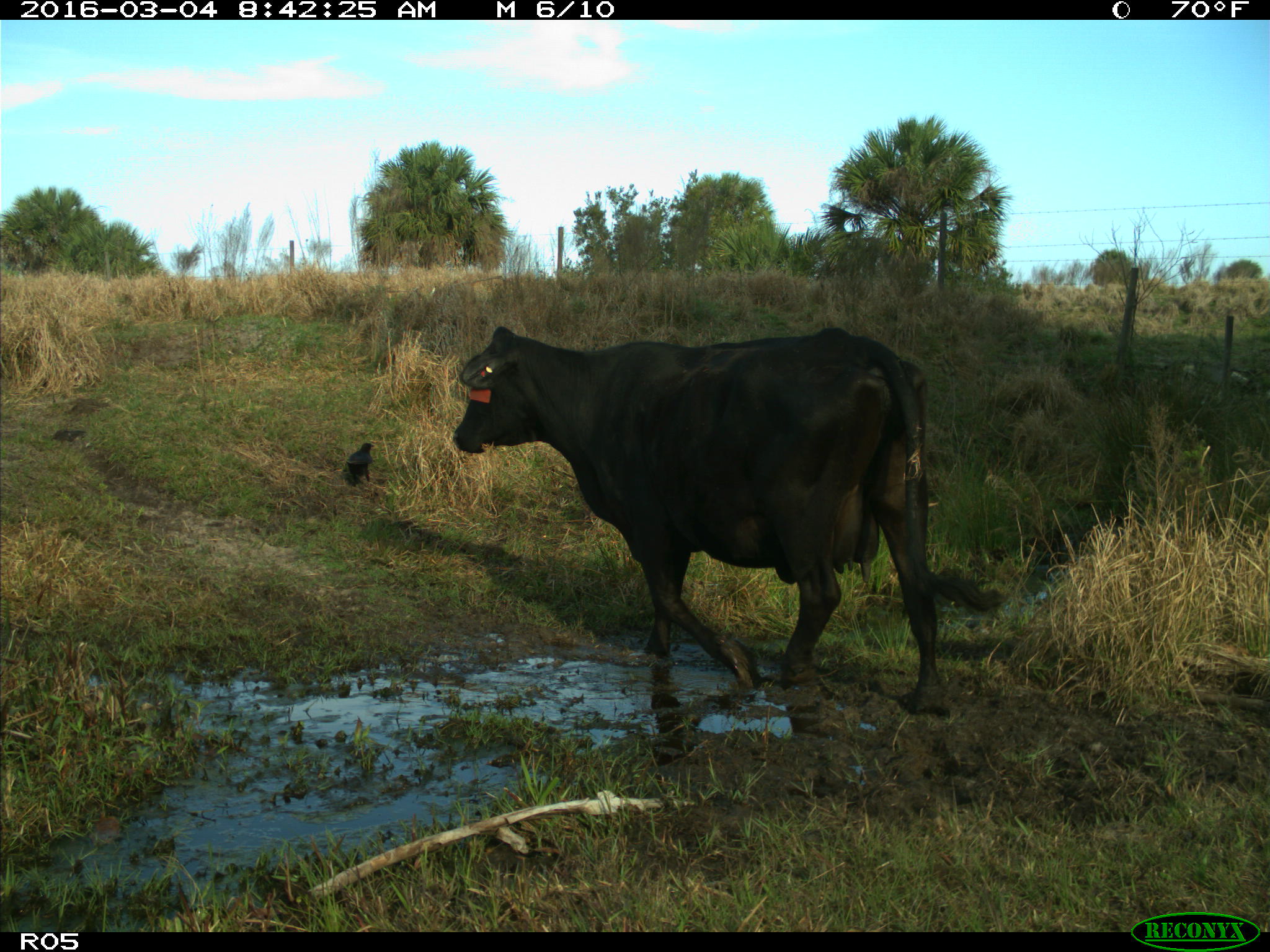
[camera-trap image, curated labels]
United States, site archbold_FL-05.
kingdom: Animalia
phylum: Chordata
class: Mammalia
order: Artiodactyla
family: Bovidae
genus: Bos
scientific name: Bos taurus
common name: domestic cow